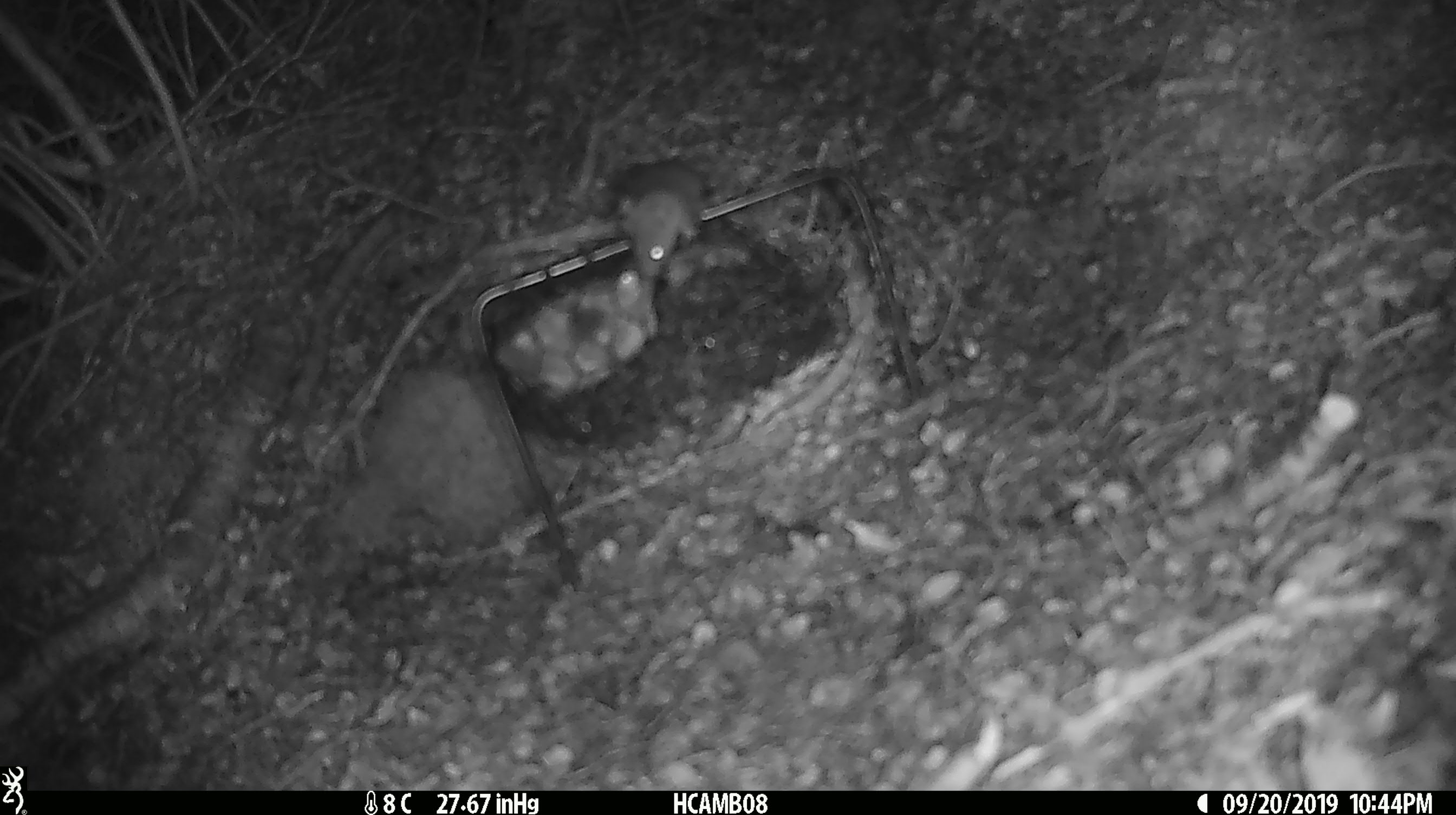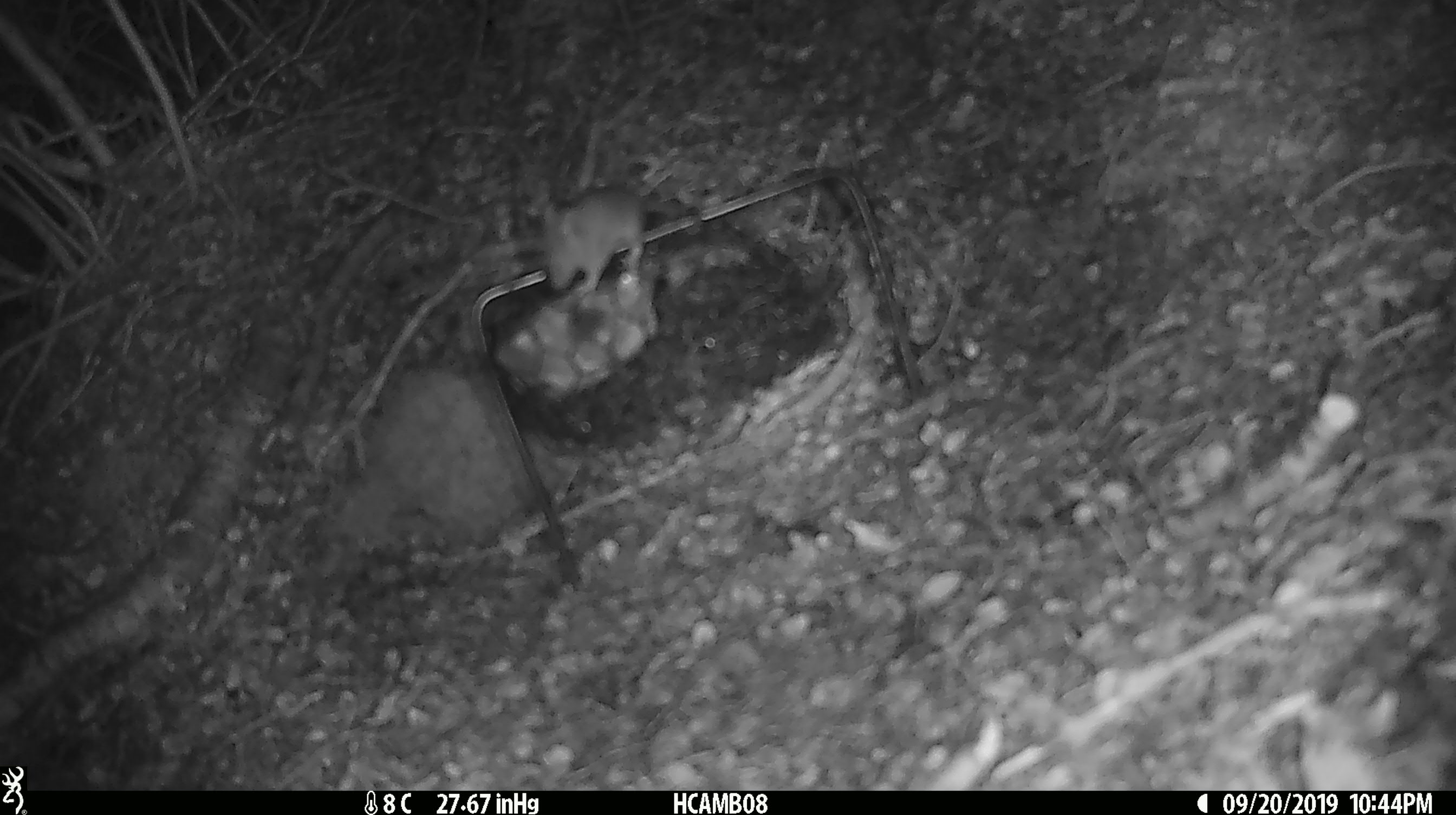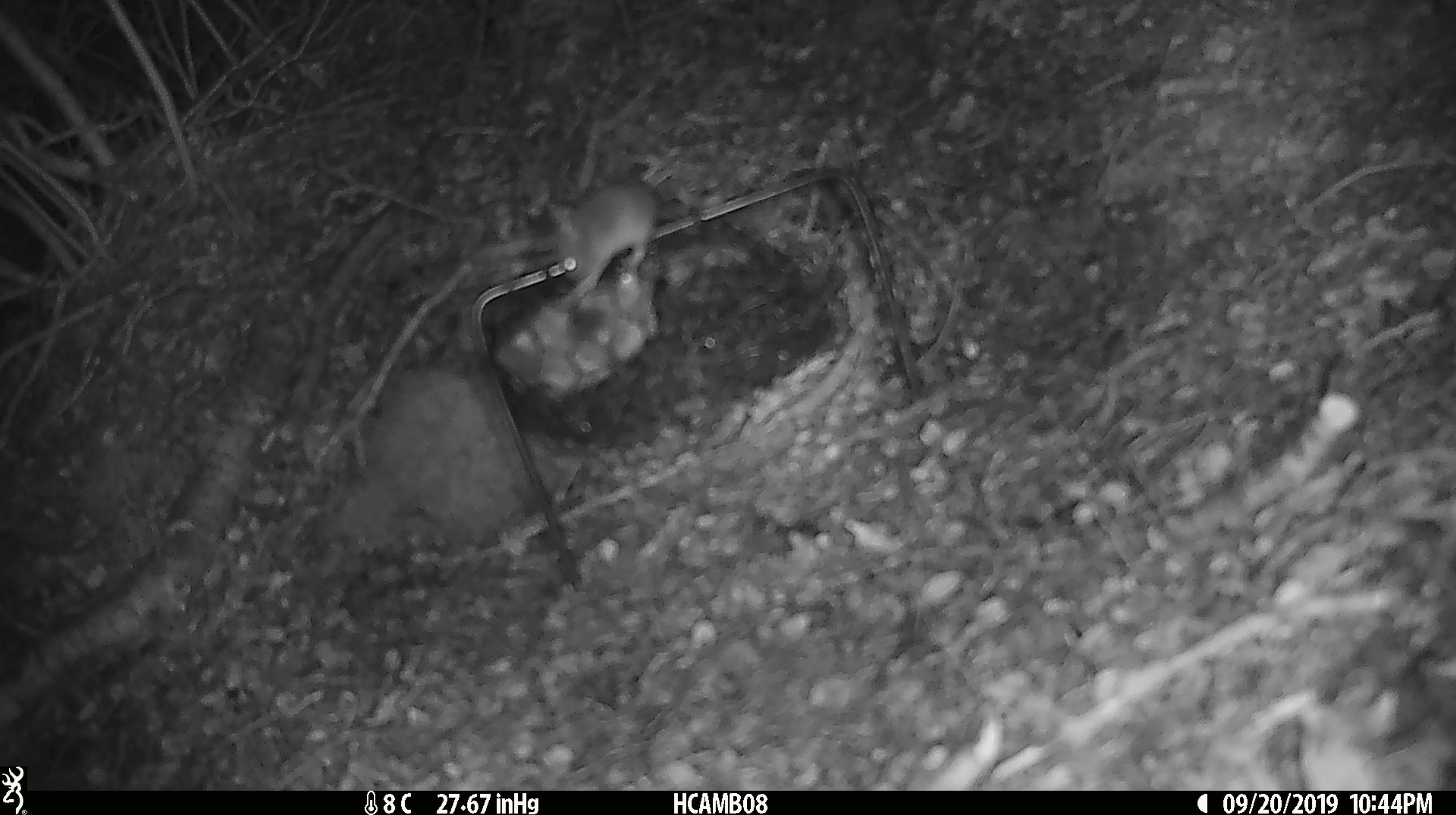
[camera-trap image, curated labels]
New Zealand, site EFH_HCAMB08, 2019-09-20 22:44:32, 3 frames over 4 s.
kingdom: Animalia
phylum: Chordata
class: Mammalia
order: Rodentia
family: Muridae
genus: Mus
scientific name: Mus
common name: mouse